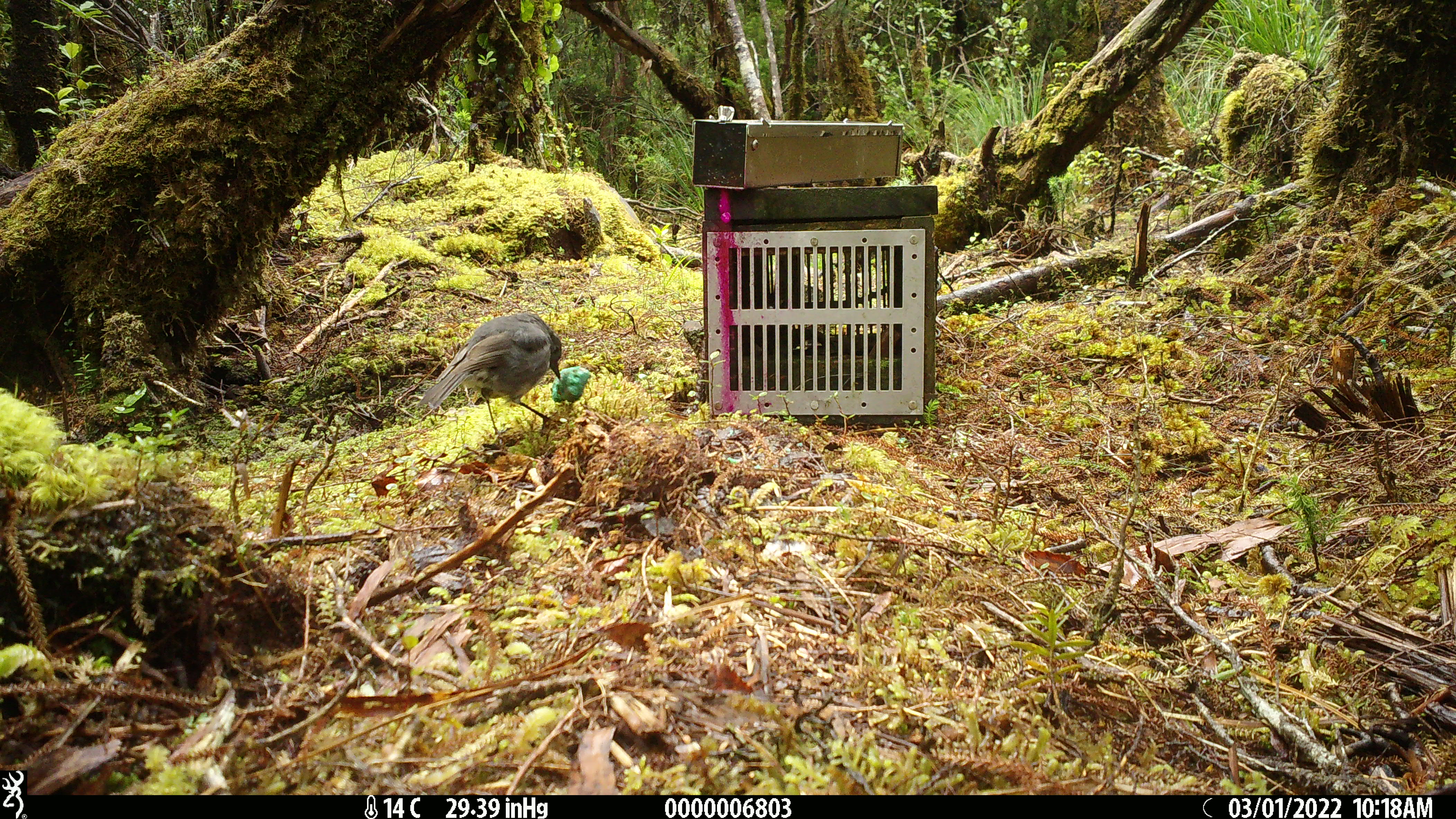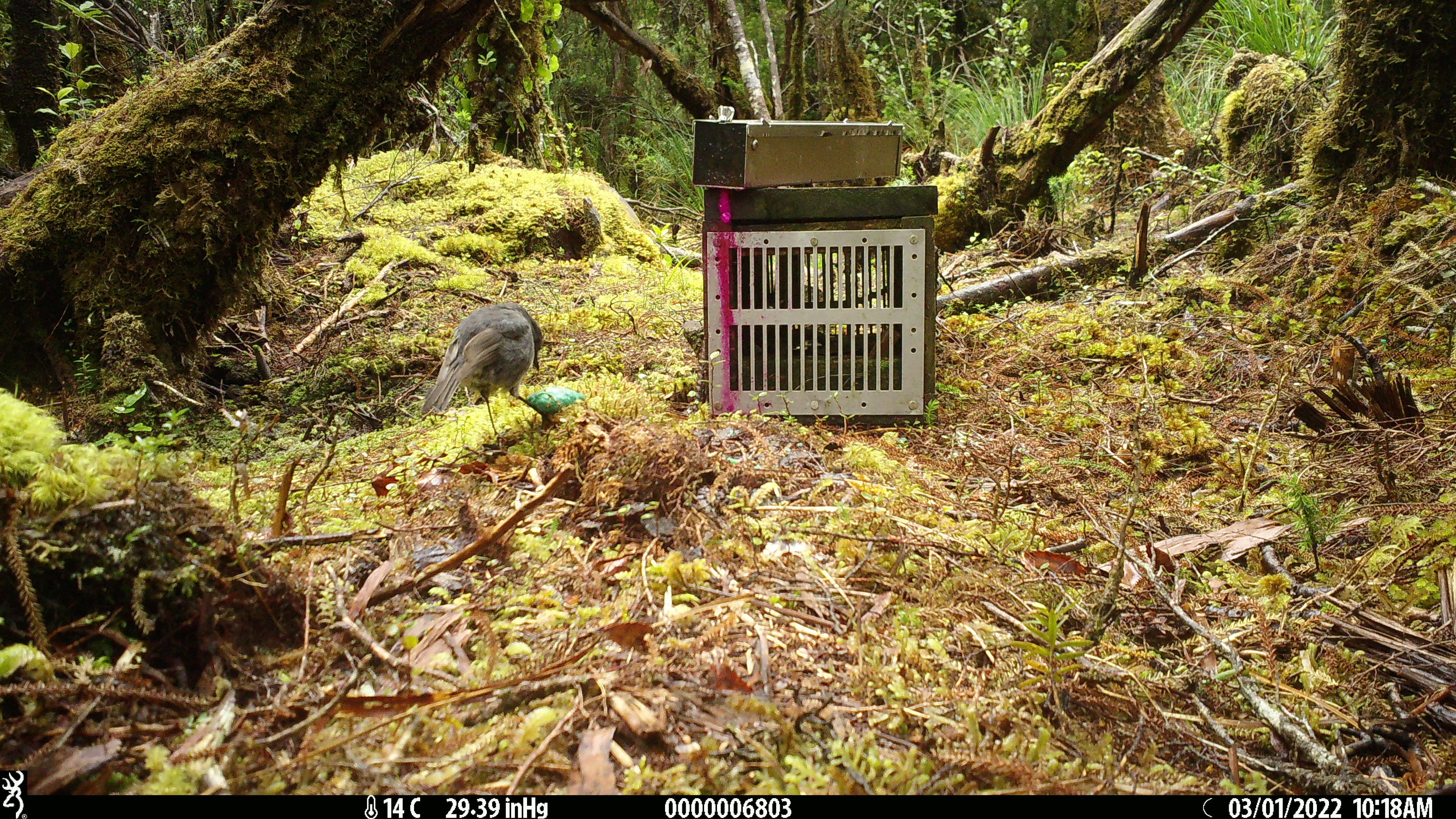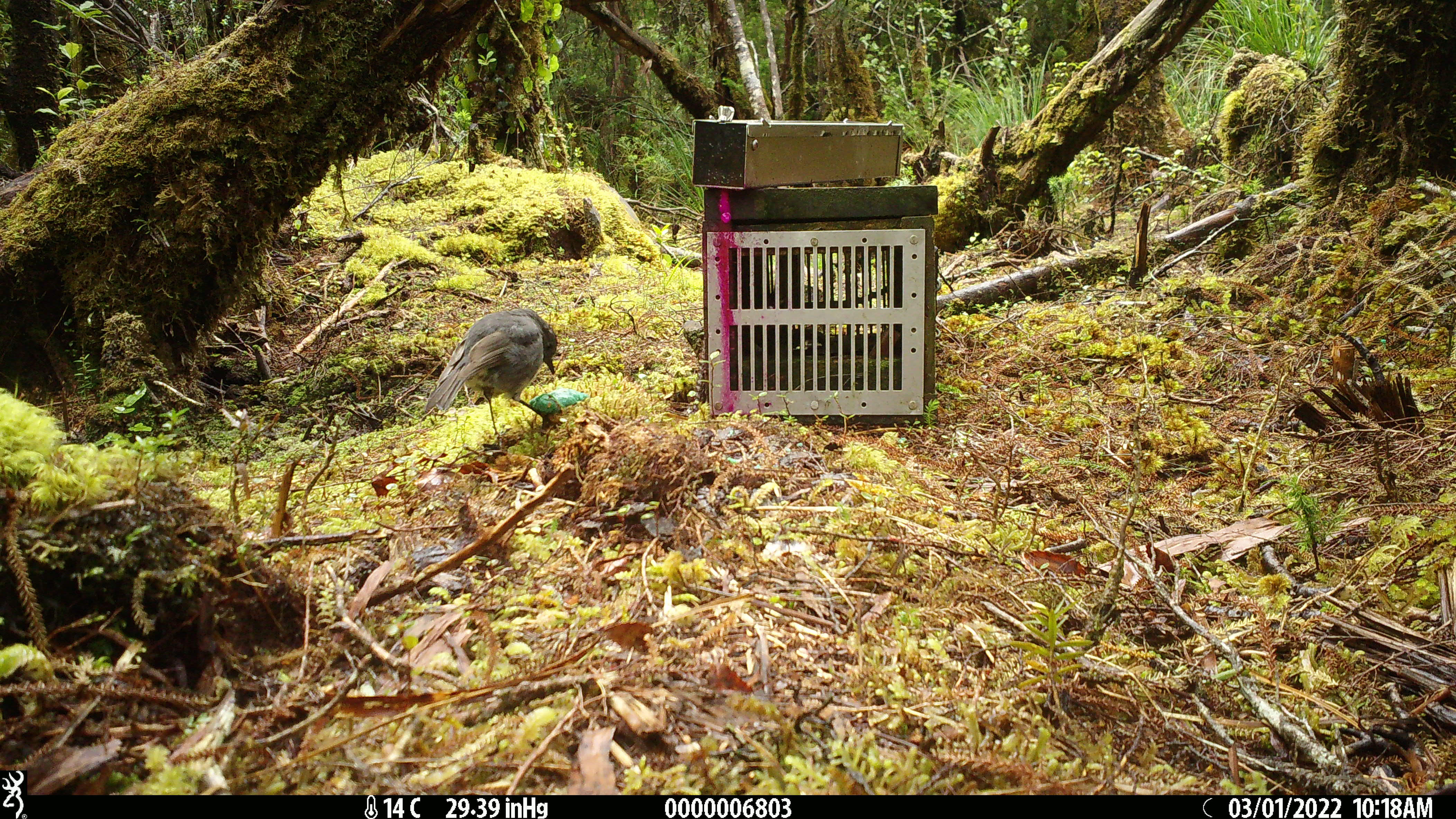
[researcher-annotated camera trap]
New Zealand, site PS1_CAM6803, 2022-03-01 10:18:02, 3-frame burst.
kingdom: Animalia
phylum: Chordata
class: Aves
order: Passeriformes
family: Petroicidae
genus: Petroica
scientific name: Petroica australis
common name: new zealand robin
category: robin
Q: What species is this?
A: Robin (new zealand robin) (Petroica australis).